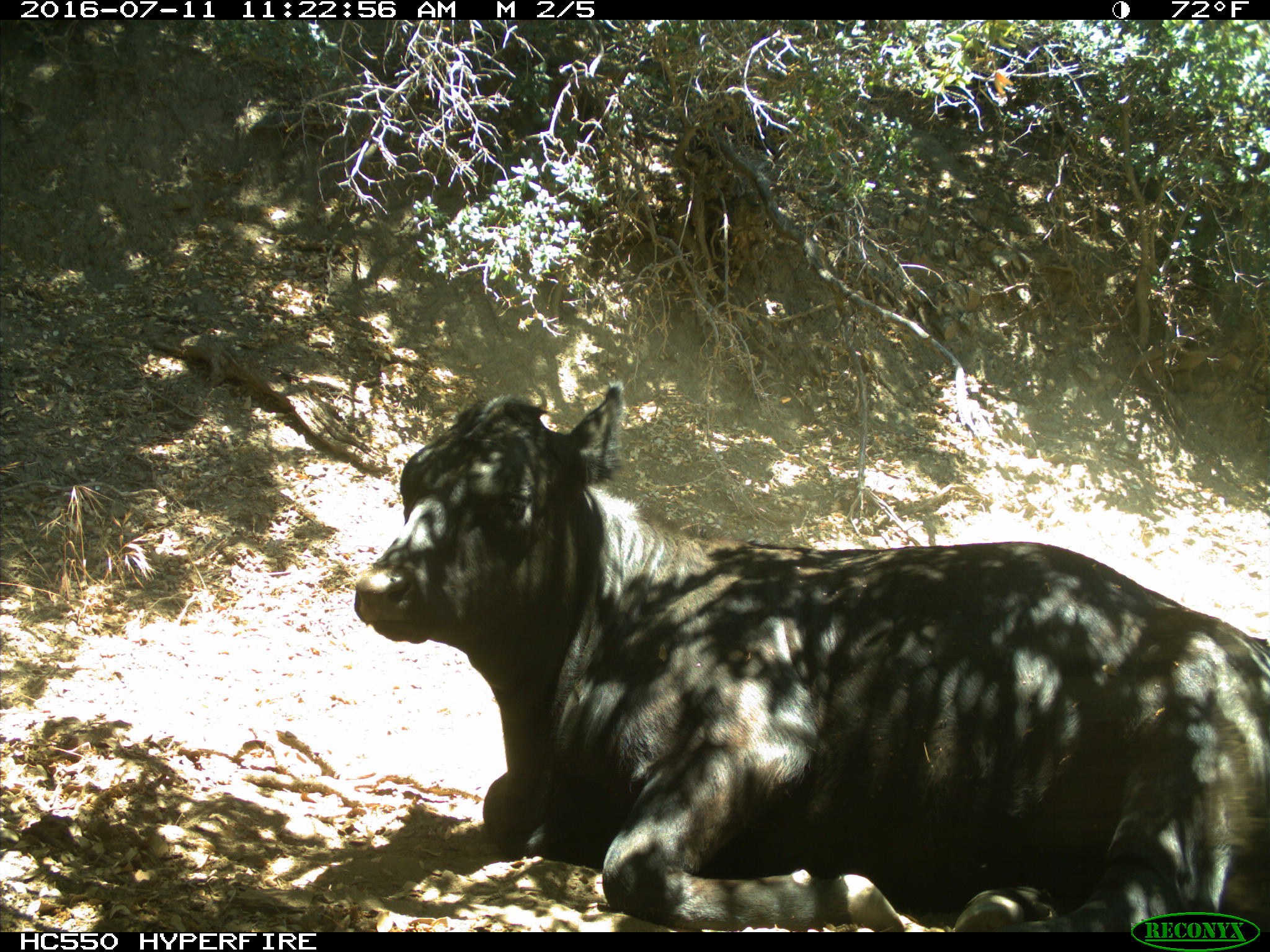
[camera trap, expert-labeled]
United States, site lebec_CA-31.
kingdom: Animalia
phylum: Chordata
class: Mammalia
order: Artiodactyla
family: Bovidae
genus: Bos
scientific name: Bos taurus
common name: domestic cow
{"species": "Bos taurus (domestic cow)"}